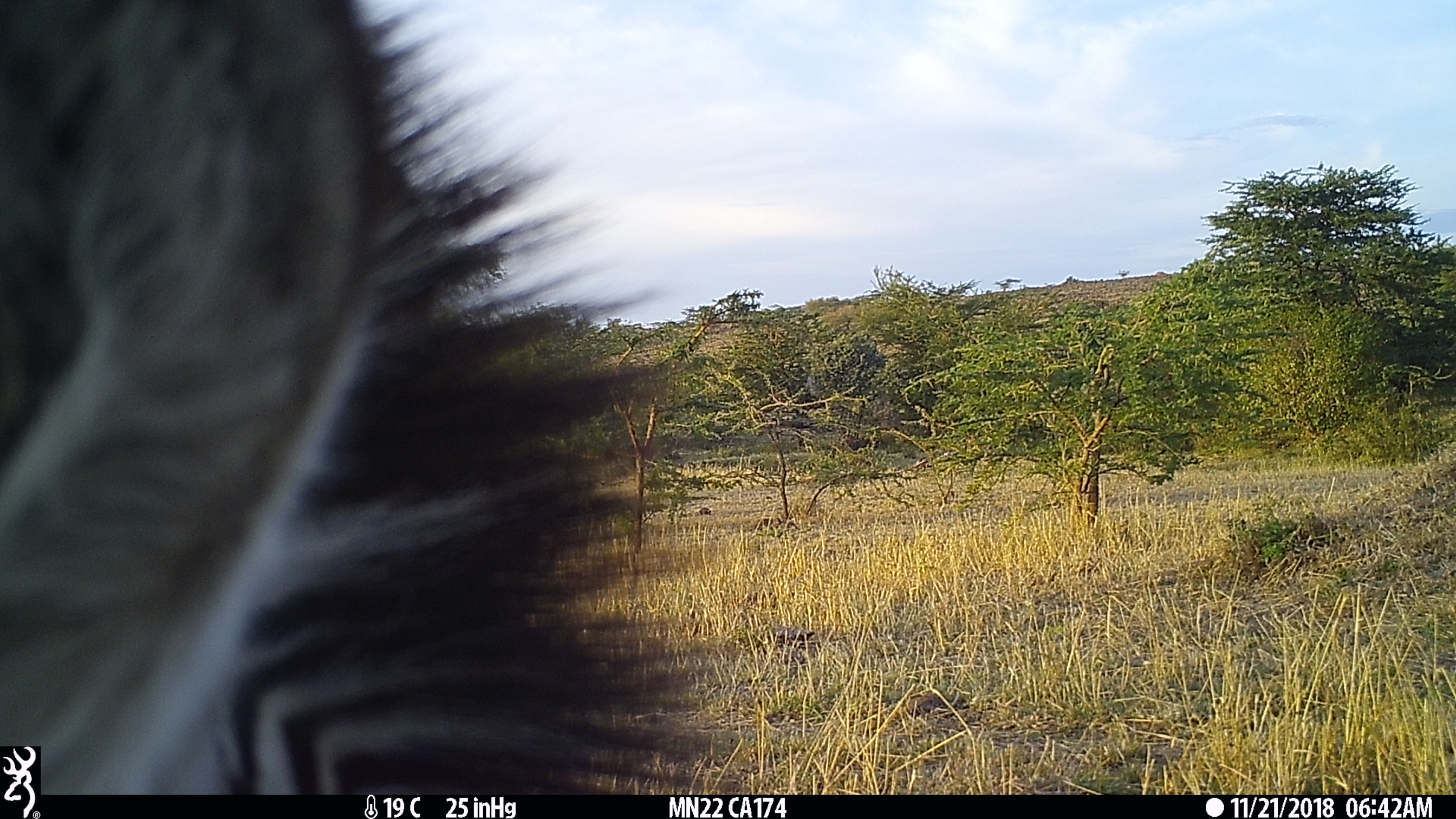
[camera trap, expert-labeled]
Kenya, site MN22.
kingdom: Animalia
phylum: Chordata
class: Mammalia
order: Perissodactyla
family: Equidae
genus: Equus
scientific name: Equus quagga burchellii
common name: burchell's zebra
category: zebra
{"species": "zebra (burchell's zebra) (Equus quagga burchellii)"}